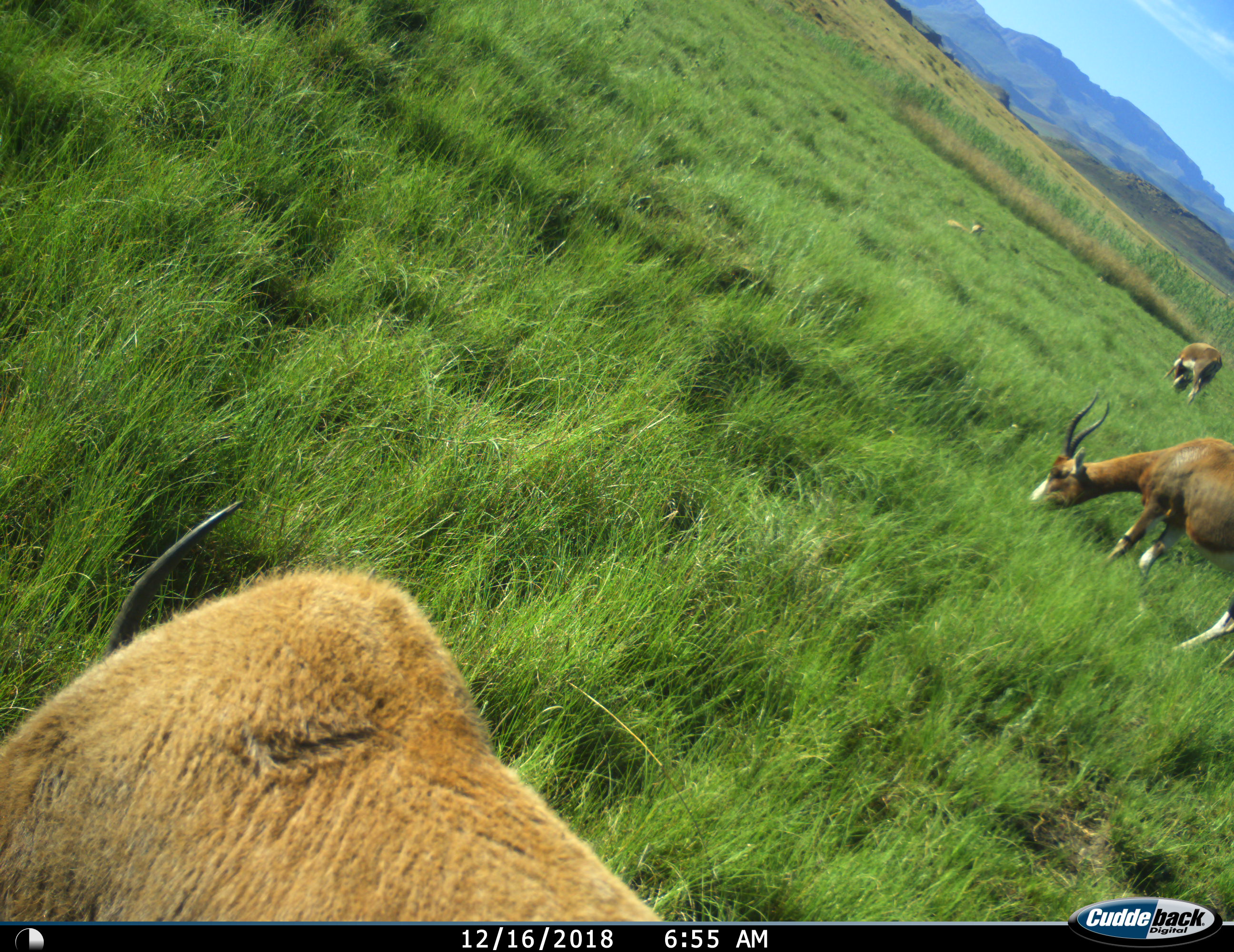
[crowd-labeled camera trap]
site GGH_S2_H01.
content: unidentified animal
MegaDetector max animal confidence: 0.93